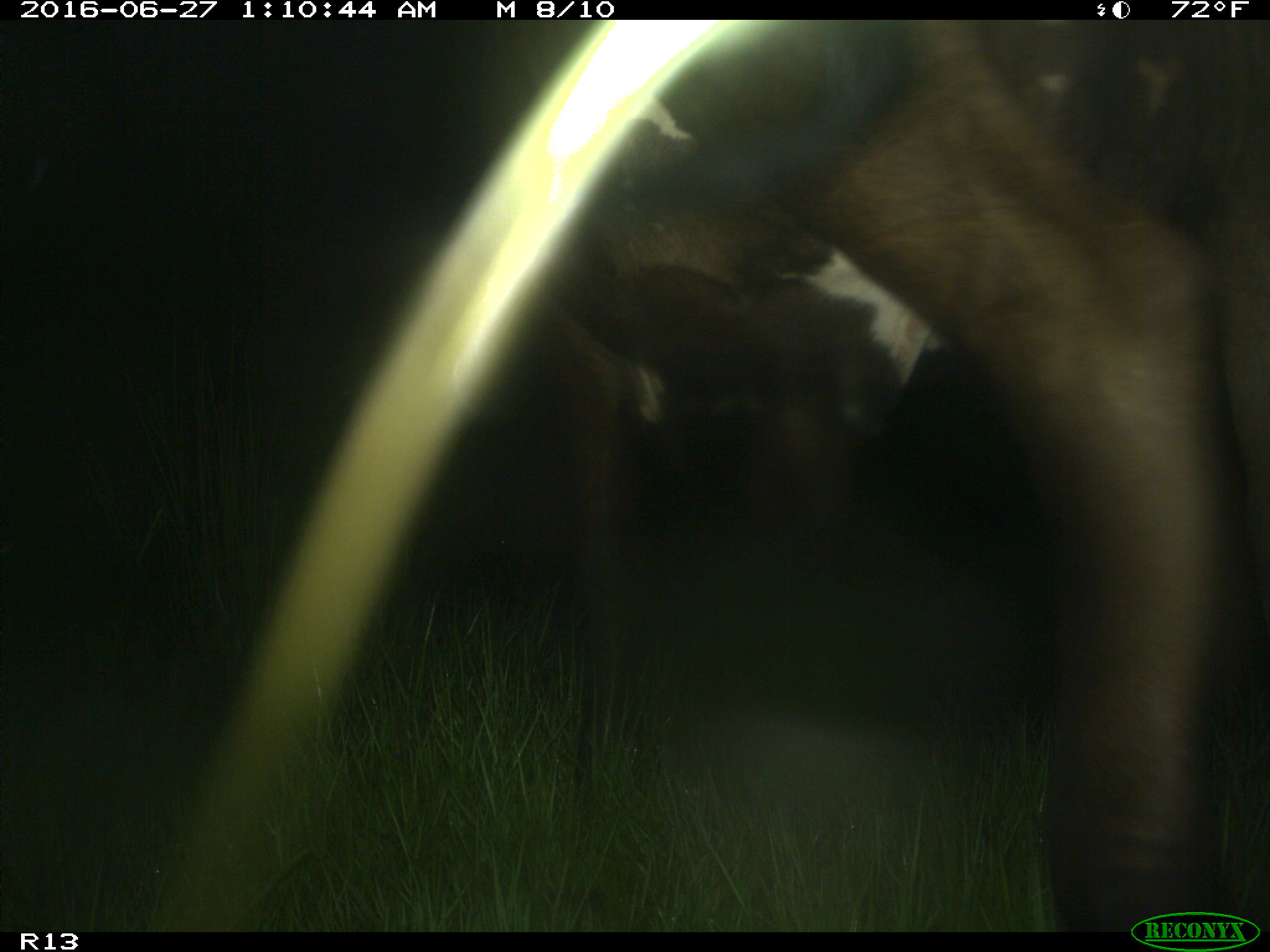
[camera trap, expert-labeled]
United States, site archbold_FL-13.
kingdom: Animalia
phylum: Chordata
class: Mammalia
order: Artiodactyla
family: Bovidae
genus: Bos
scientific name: Bos taurus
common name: domestic cow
Bos taurus (domestic cow).